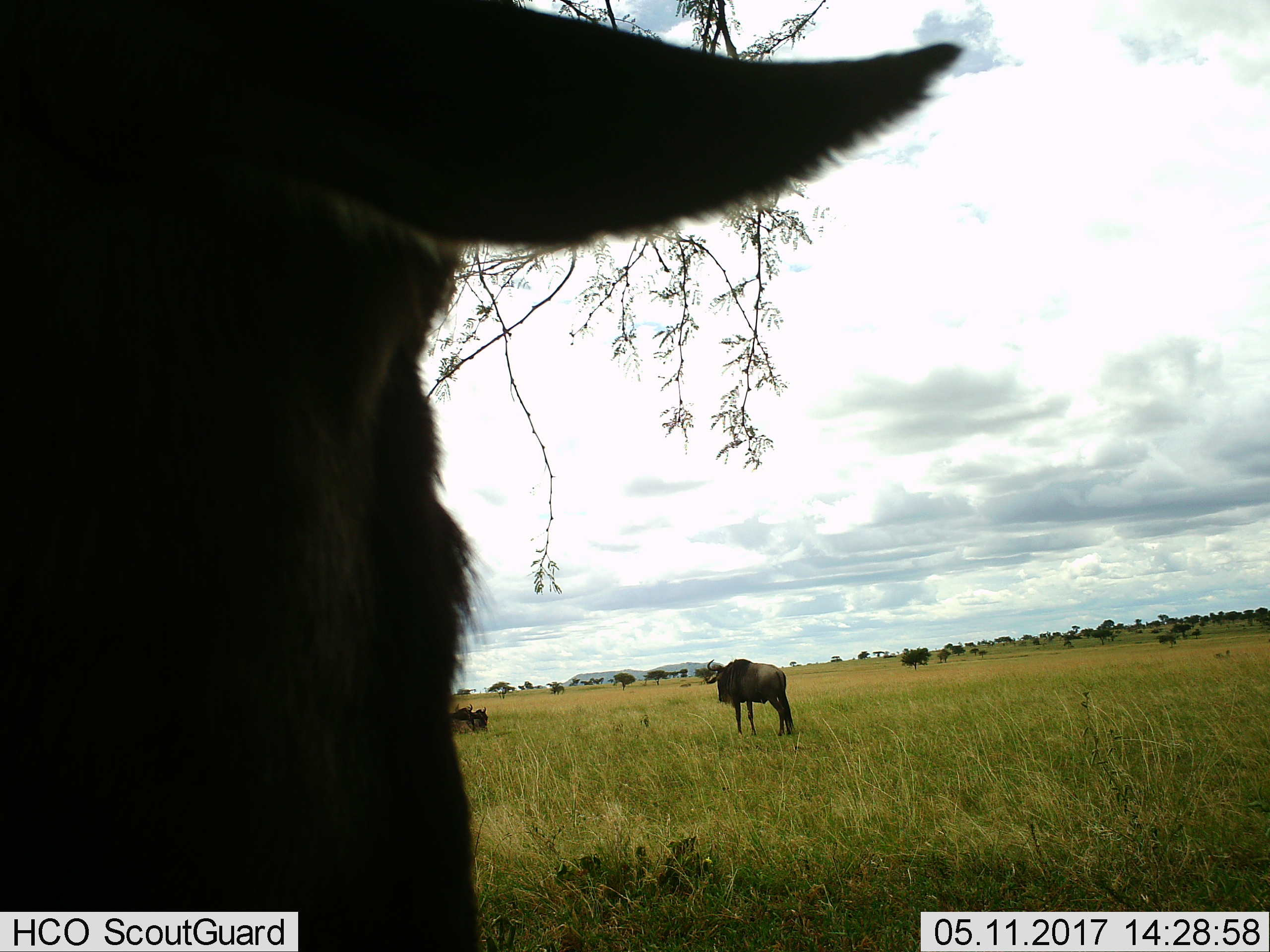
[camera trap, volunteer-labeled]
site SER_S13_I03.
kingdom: Animalia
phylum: Chordata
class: Mammalia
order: Artiodactyla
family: Bovidae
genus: Connochaetes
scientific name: Connochaetes taurinus taurinus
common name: blue wildebeest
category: wildebeestblue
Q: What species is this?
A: Wildebeestblue (blue wildebeest) (Connochaetes taurinus taurinus).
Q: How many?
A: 4.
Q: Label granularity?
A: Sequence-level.